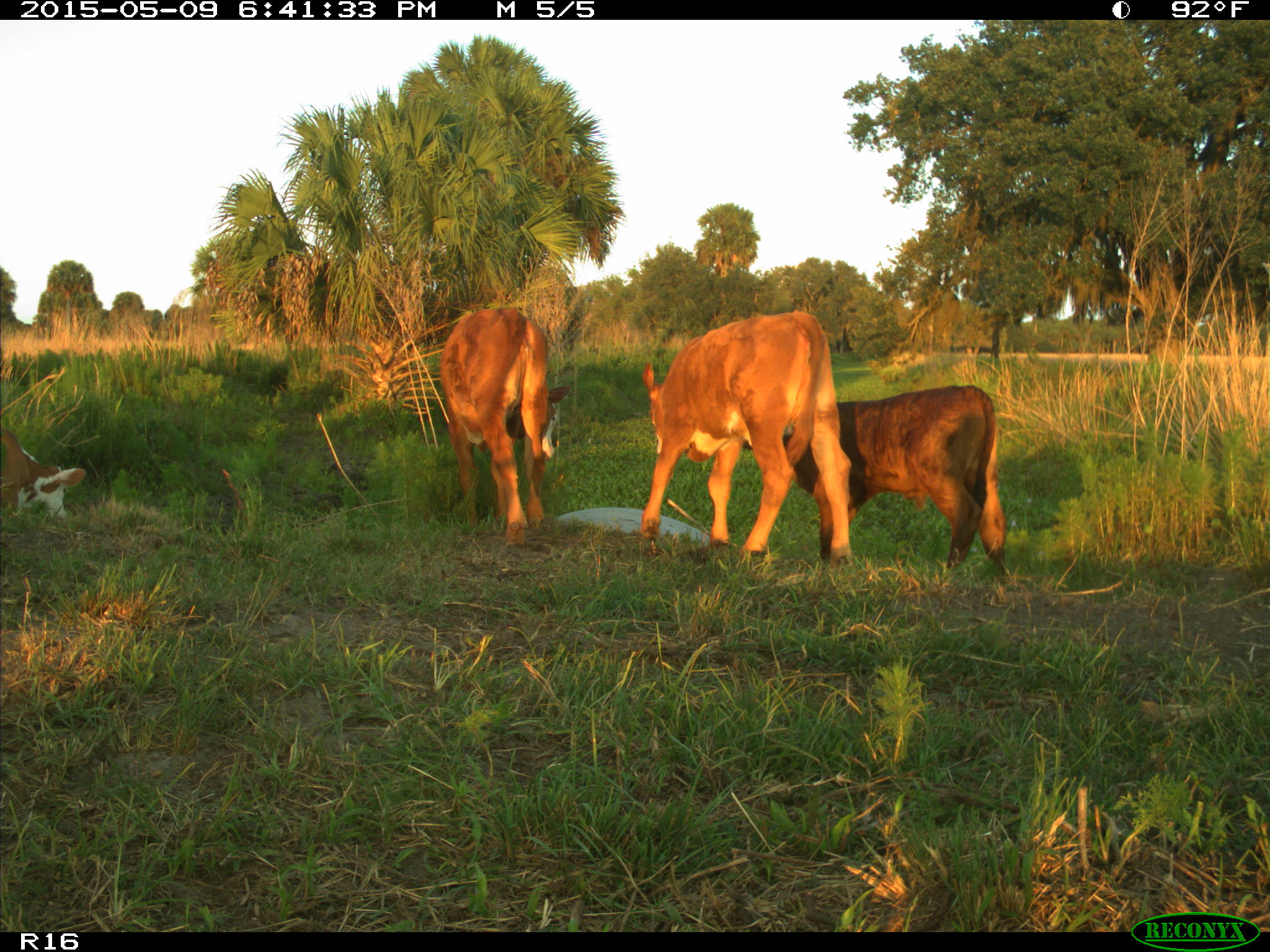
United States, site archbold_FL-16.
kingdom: Animalia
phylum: Chordata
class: Mammalia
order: Artiodactyla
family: Bovidae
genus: Bos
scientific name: Bos taurus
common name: domestic cow